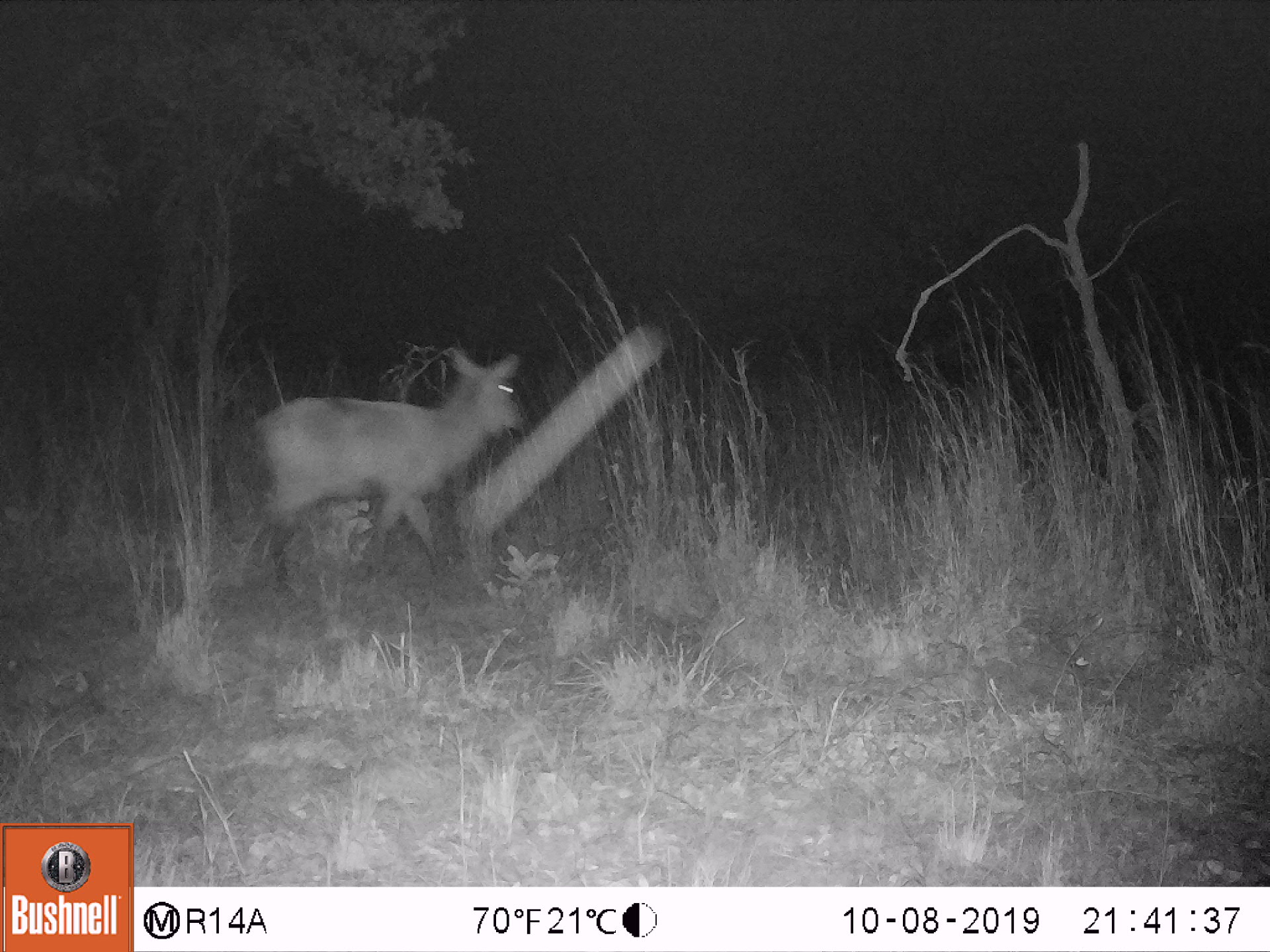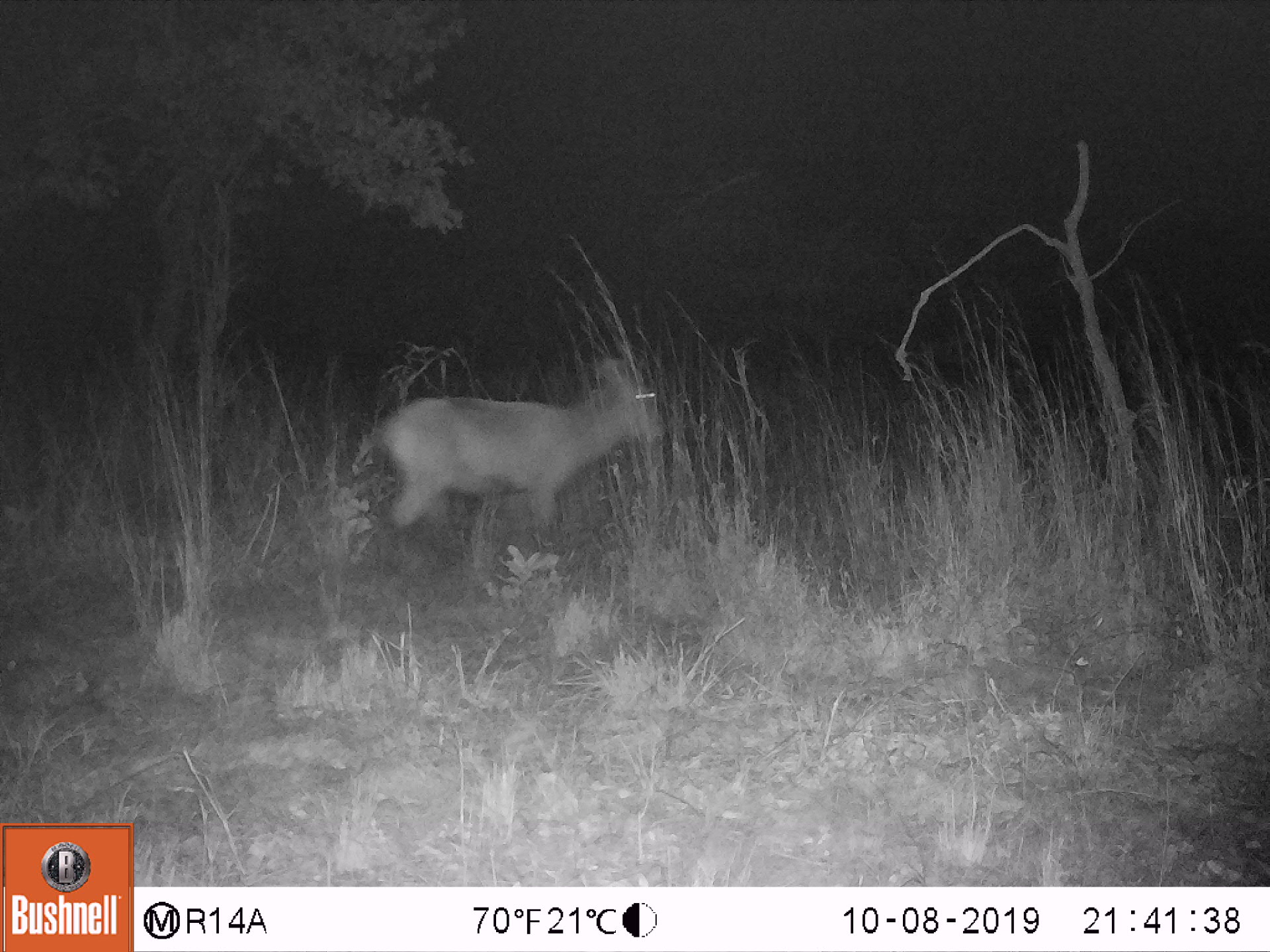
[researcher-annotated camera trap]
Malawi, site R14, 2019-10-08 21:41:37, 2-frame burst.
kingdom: Animalia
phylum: Chordata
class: Mammalia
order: Artiodactyla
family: Bovidae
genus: Kobus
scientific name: Kobus ellipsiprymnus ellipsiprymnus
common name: common waterbuck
Common waterbuck (Kobus ellipsiprymnus ellipsiprymnus), count 1.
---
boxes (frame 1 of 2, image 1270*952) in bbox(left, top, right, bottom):
common waterbuck: bbox(238, 348, 536, 594)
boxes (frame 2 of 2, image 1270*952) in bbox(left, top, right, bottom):
common waterbuck: bbox(339, 359, 668, 555)